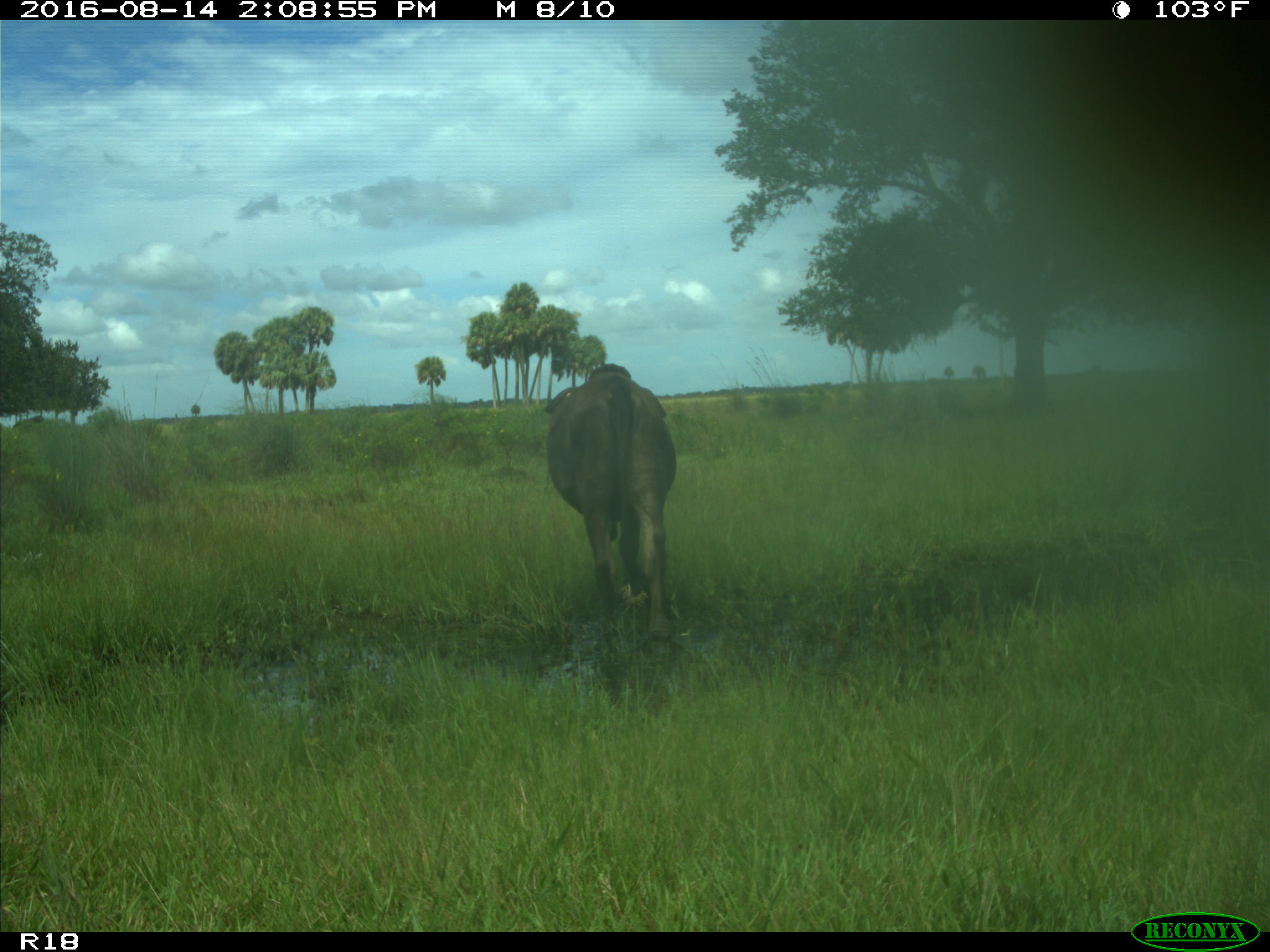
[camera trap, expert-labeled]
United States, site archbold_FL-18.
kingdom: Animalia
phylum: Chordata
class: Mammalia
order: Artiodactyla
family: Bovidae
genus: Bos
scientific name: Bos taurus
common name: domestic cow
Bos taurus (domestic cow).